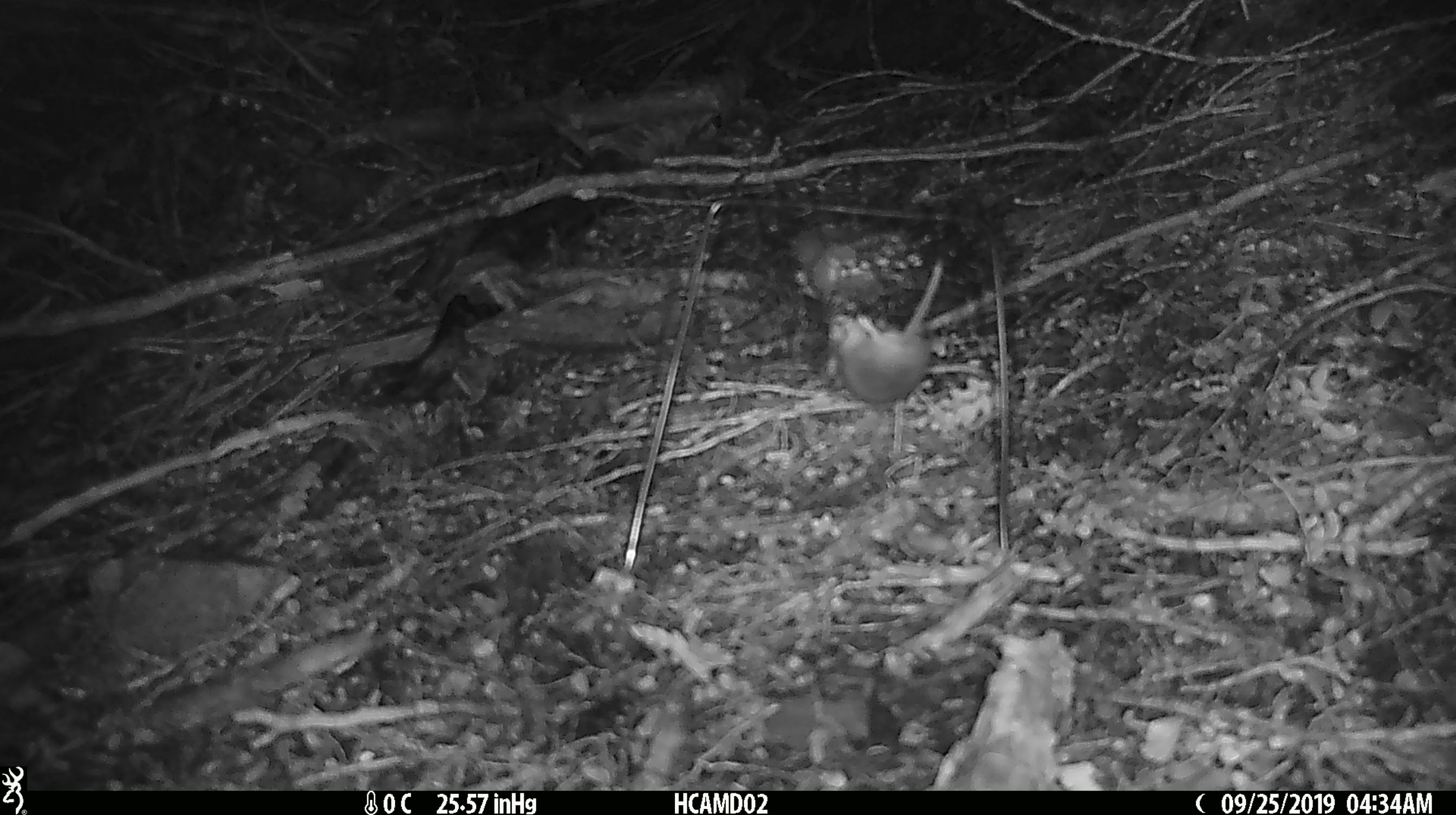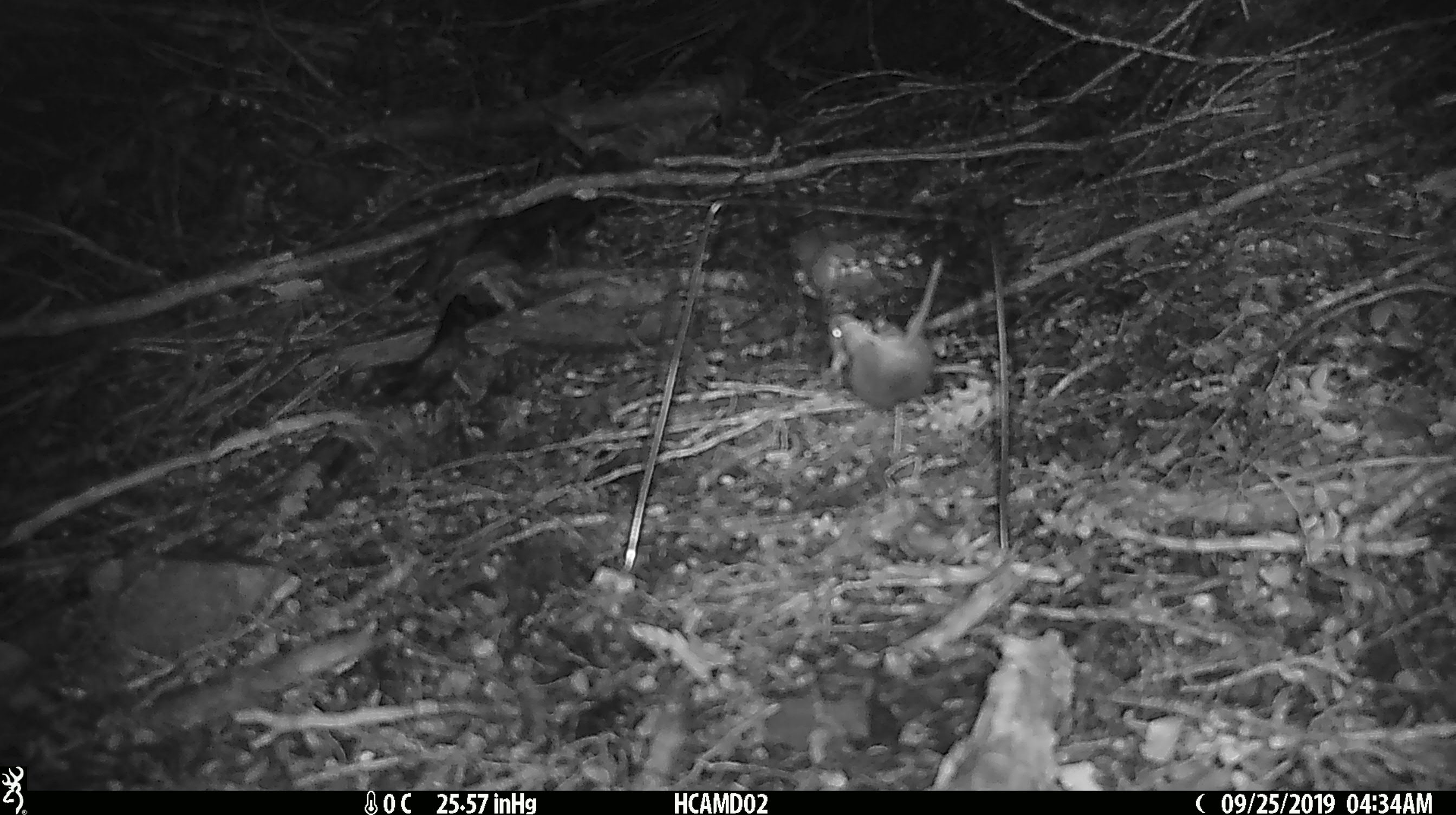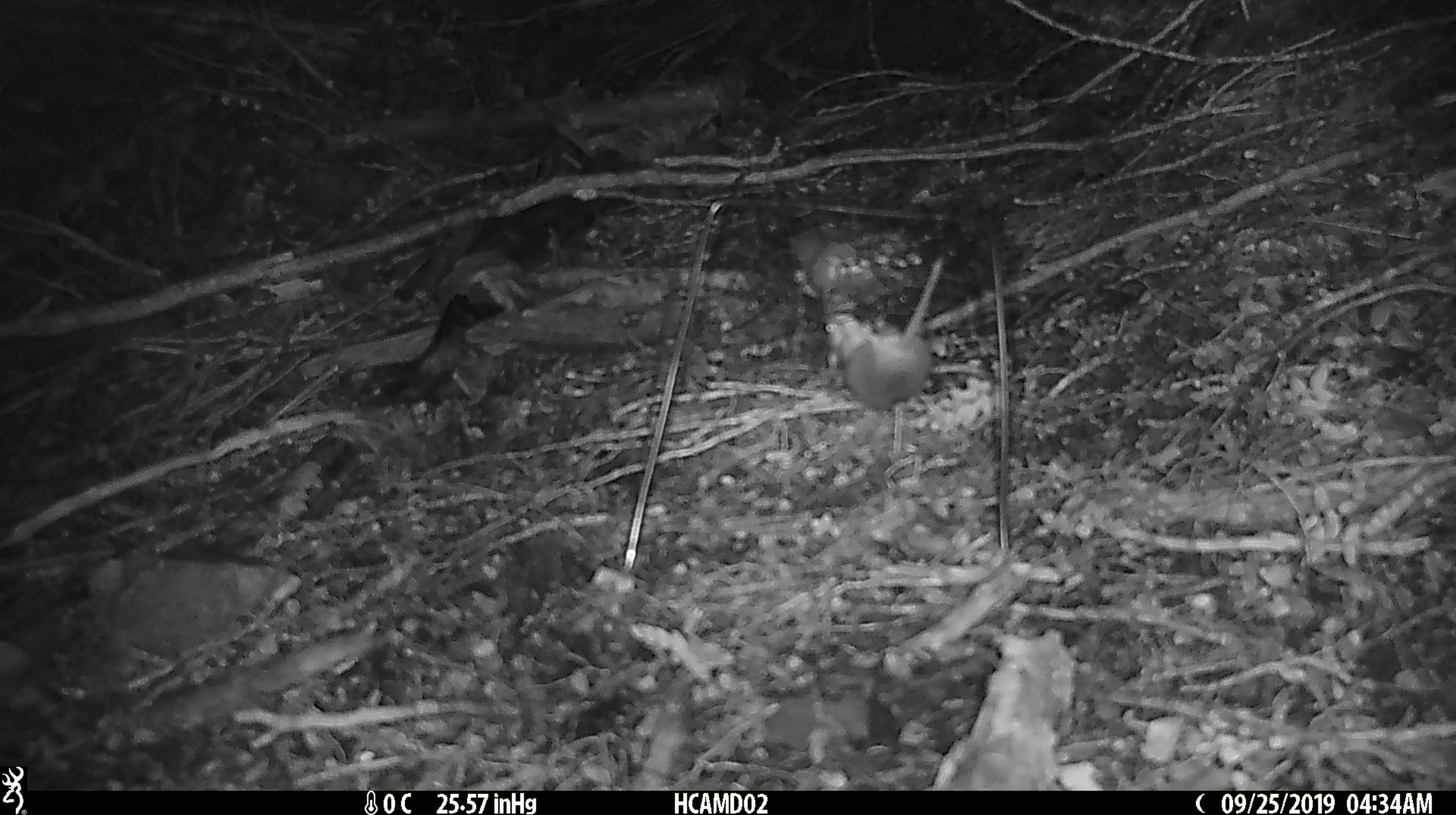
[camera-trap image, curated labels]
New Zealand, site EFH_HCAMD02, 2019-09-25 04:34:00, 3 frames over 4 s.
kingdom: Animalia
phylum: Chordata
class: Mammalia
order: Rodentia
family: Muridae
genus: Mus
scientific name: Mus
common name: mouse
Mouse (Mus).